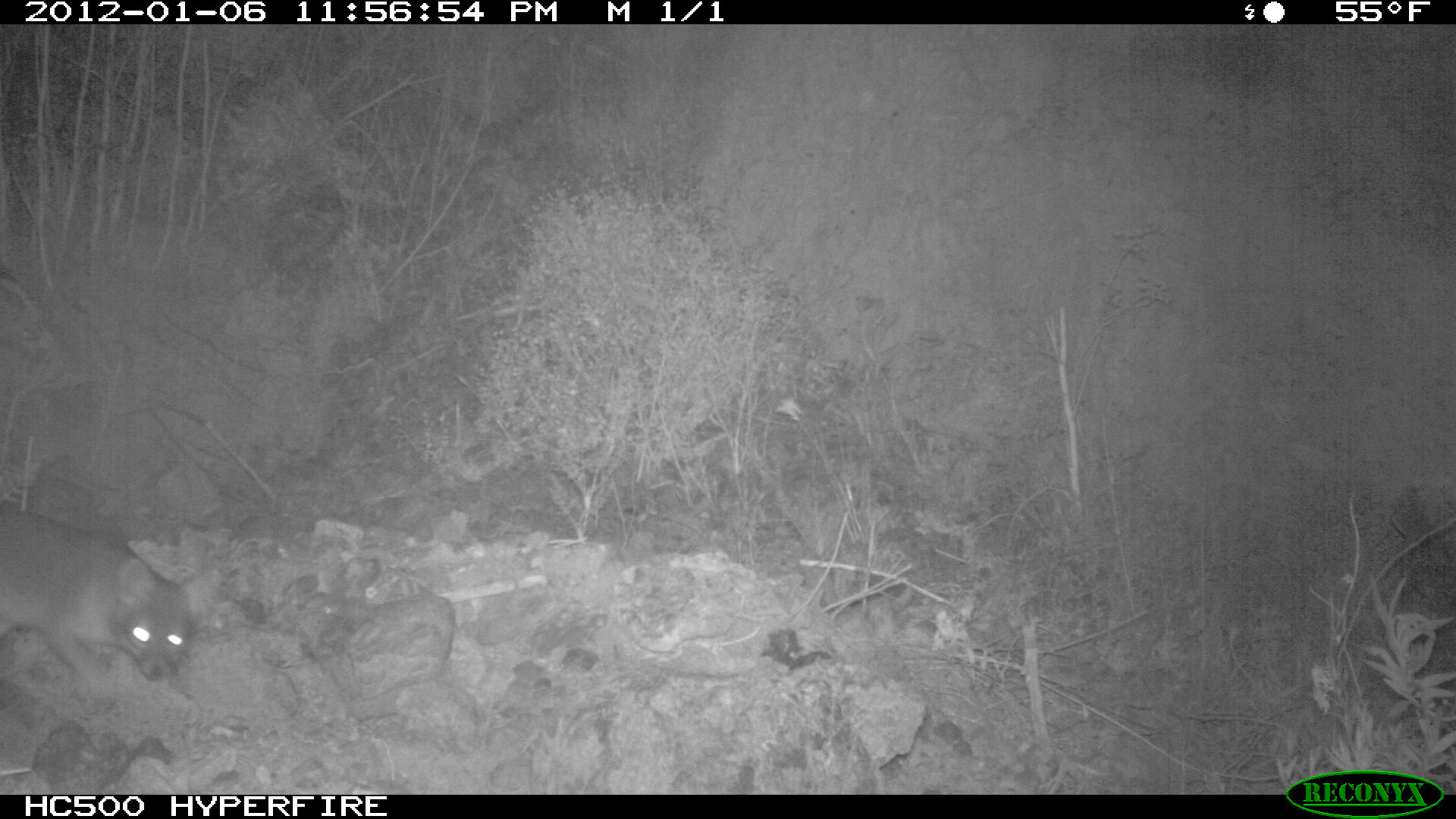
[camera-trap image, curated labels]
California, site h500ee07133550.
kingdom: Animalia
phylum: Chordata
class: Mammalia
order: Carnivora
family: Canidae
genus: Urocyon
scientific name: Urocyon littoralis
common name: island fox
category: fox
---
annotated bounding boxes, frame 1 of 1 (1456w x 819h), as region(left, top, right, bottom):
fox: region(0, 507, 224, 718)